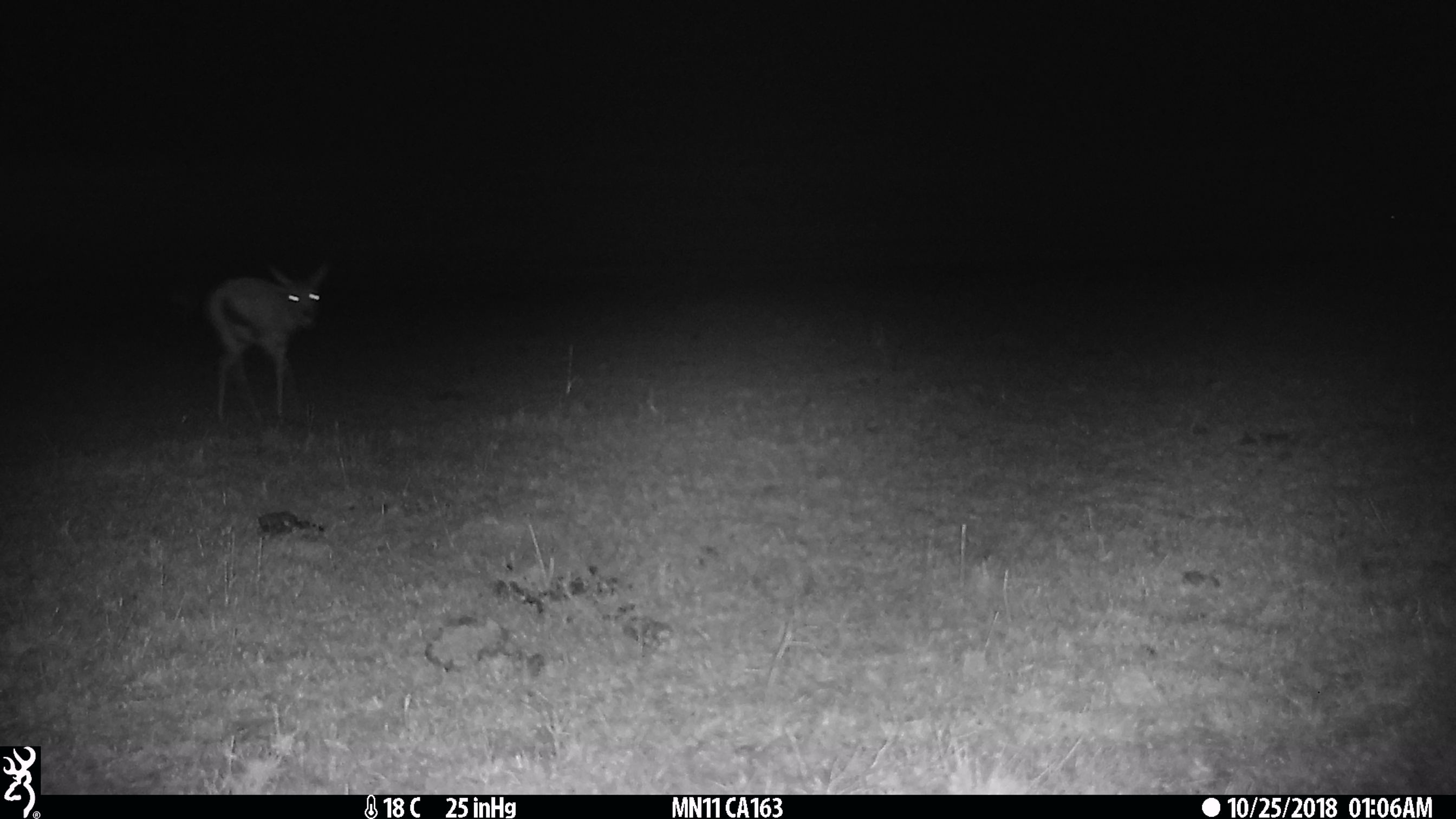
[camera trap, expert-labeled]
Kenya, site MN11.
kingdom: Animalia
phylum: Chordata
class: Mammalia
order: Artiodactyla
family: Bovidae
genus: Eudorcas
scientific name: Eudorcas thomsonii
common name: thomon's gazelle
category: gazelle thomsons